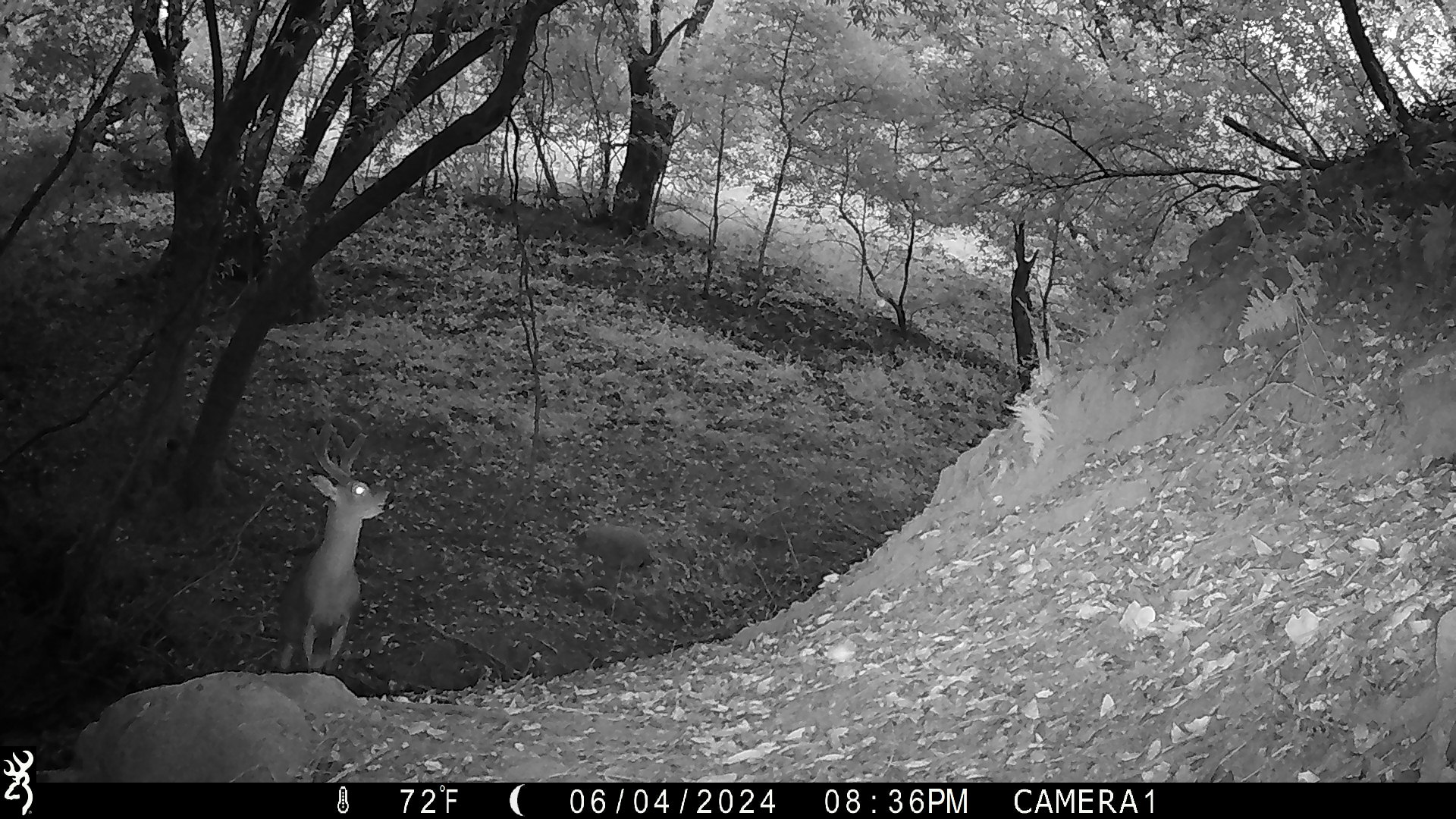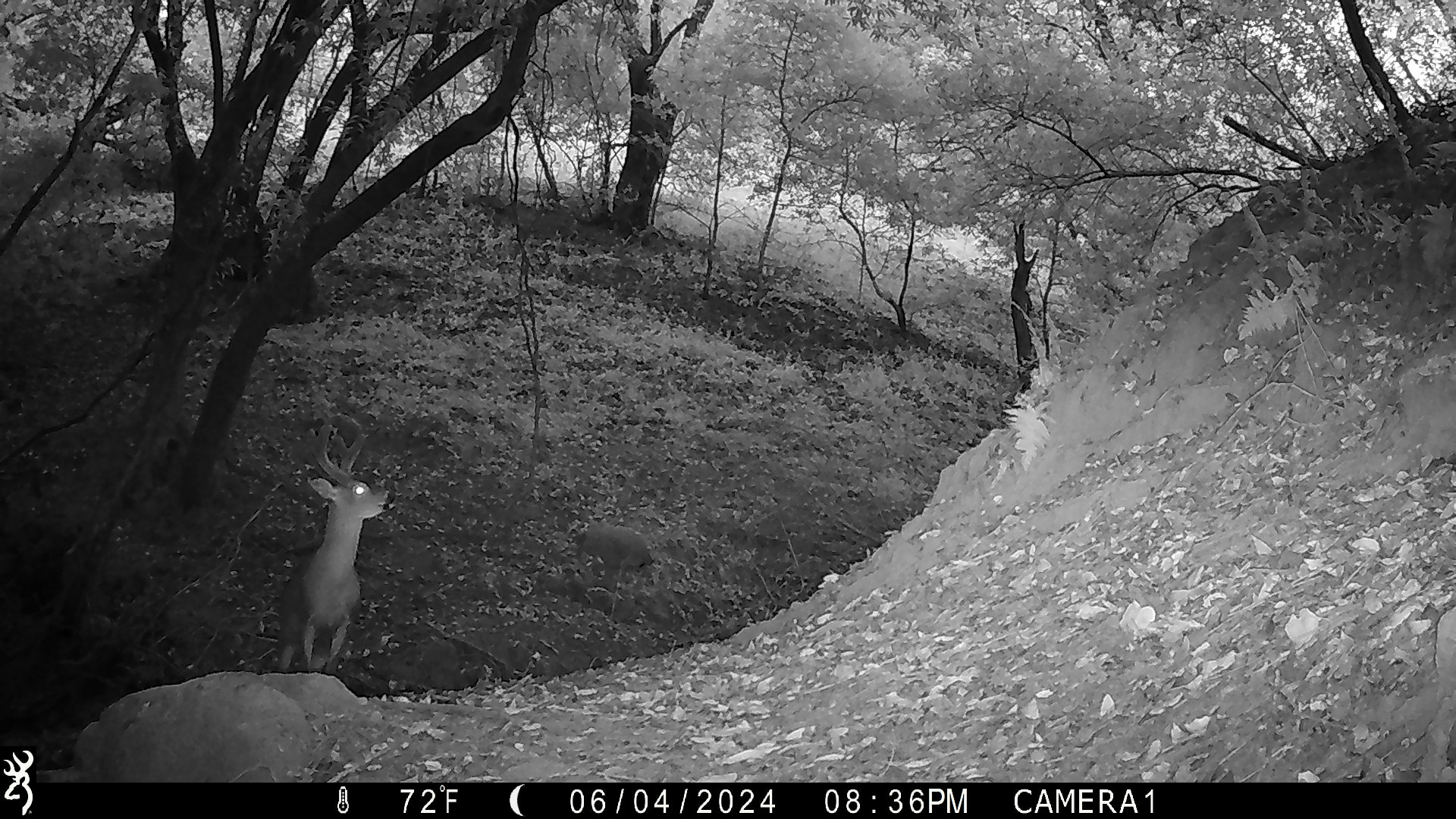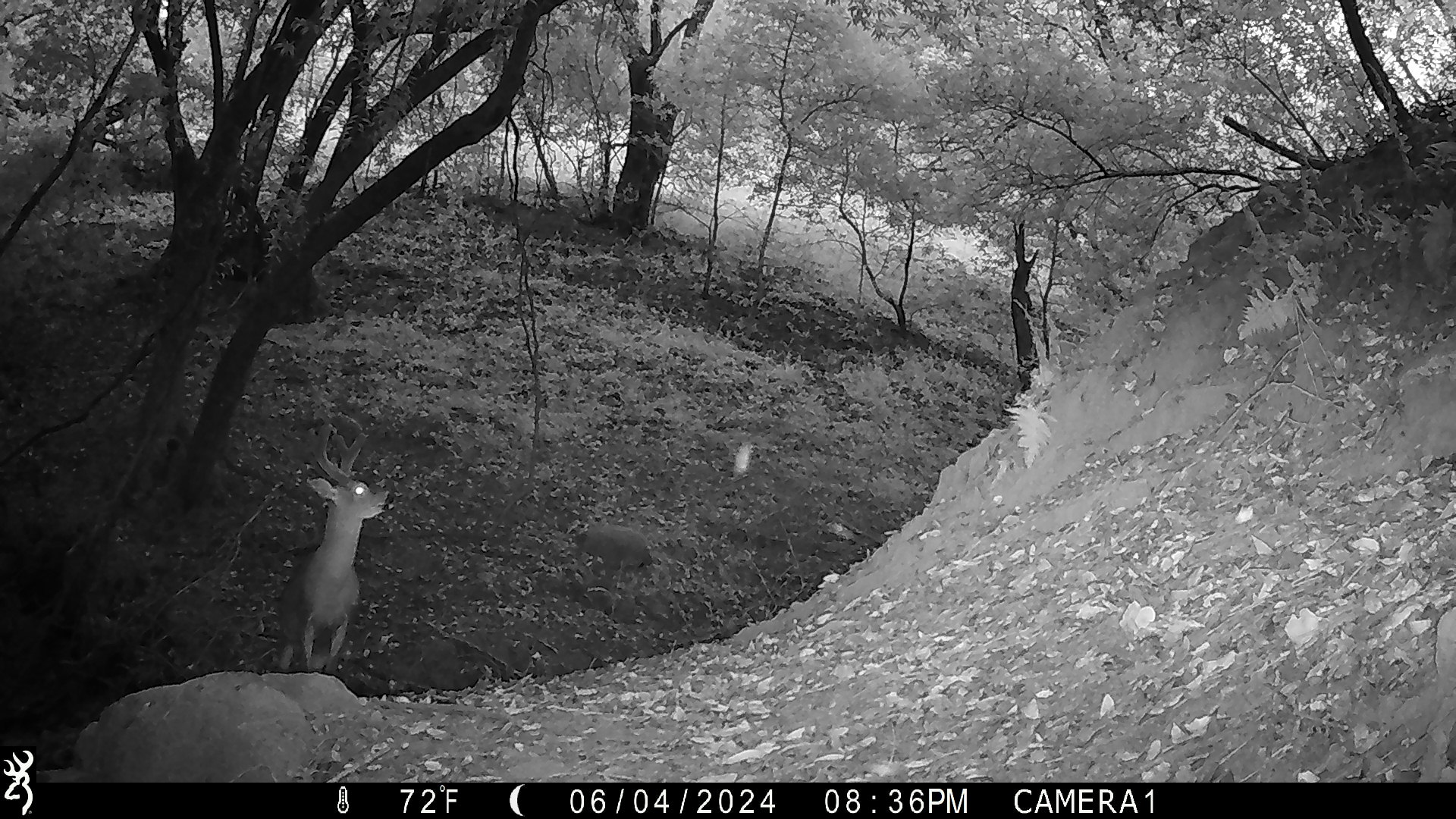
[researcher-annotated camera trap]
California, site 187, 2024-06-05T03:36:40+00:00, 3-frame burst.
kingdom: Animalia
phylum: Chordata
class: Mammalia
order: Artiodactyla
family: Cervidae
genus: Odocoileus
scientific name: Odocoileus hemionus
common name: mule deer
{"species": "mule deer (Odocoileus hemionus)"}